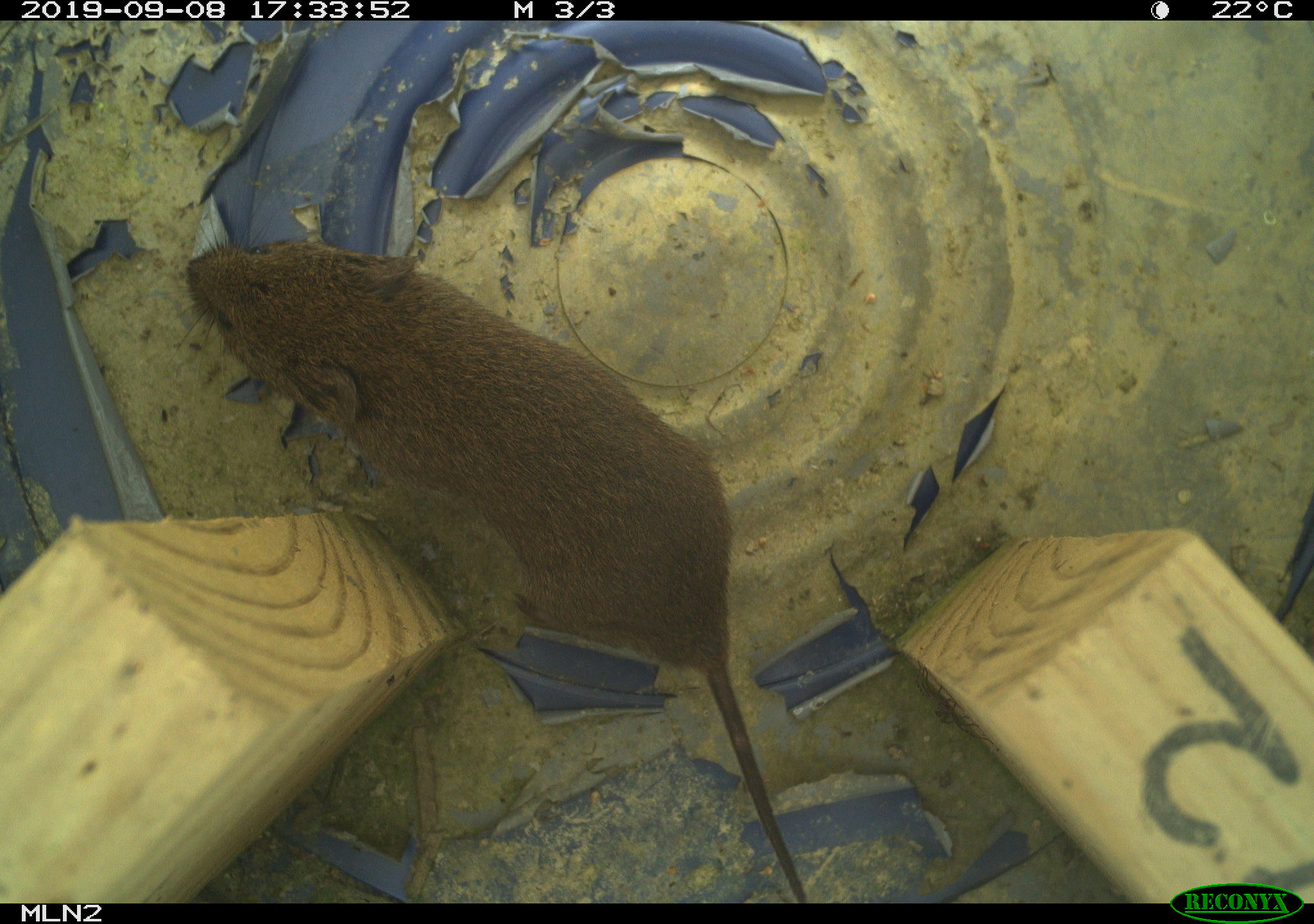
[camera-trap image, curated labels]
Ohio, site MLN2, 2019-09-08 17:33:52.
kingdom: Animalia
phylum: Chordata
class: Mammalia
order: Rodentia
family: Cricetidae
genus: Microtus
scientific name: Microtus pennsylvanicus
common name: meadow vole